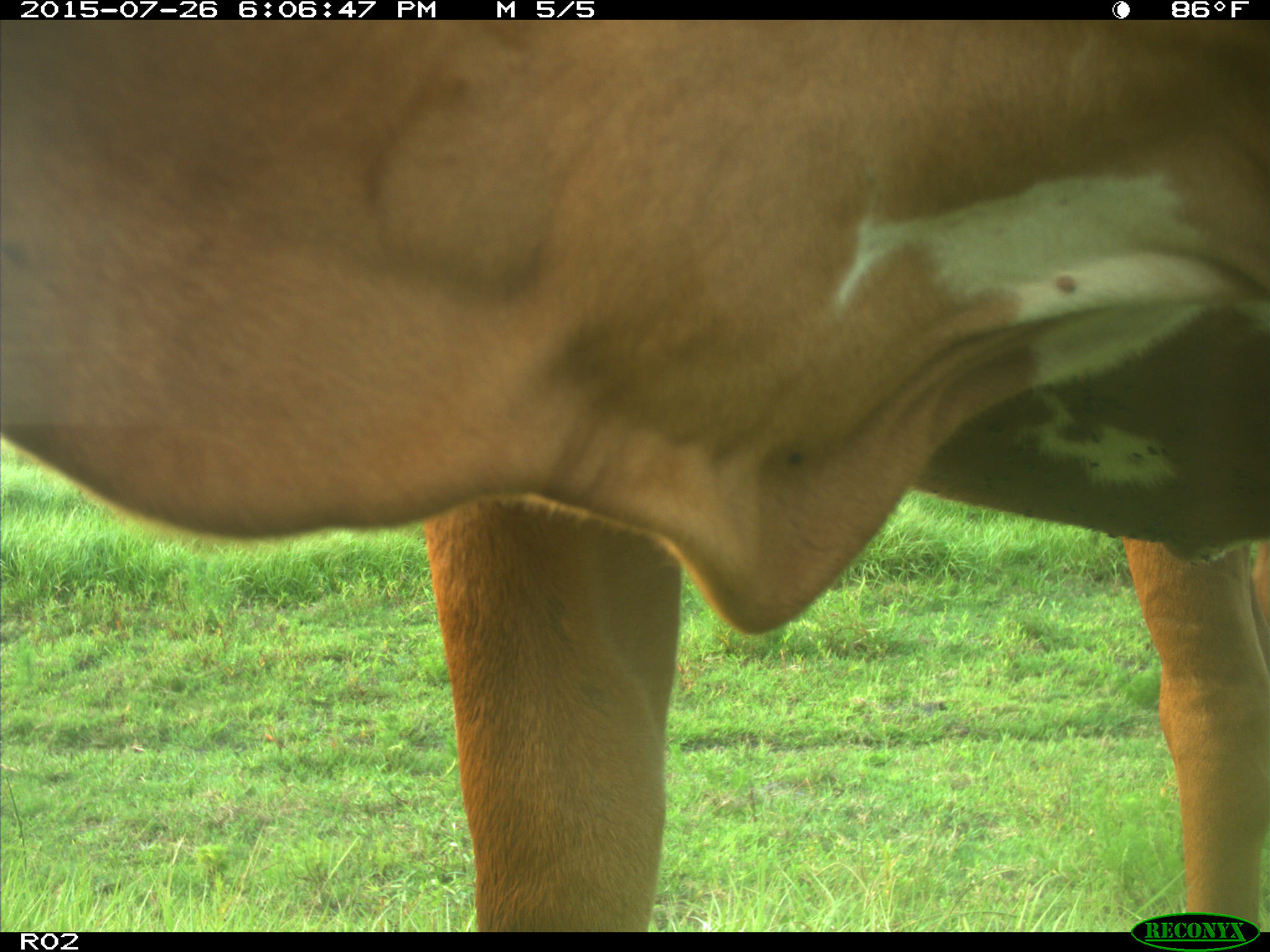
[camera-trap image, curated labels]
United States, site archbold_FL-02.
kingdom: Animalia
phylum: Chordata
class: Mammalia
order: Artiodactyla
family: Bovidae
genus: Bos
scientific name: Bos taurus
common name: domestic cow